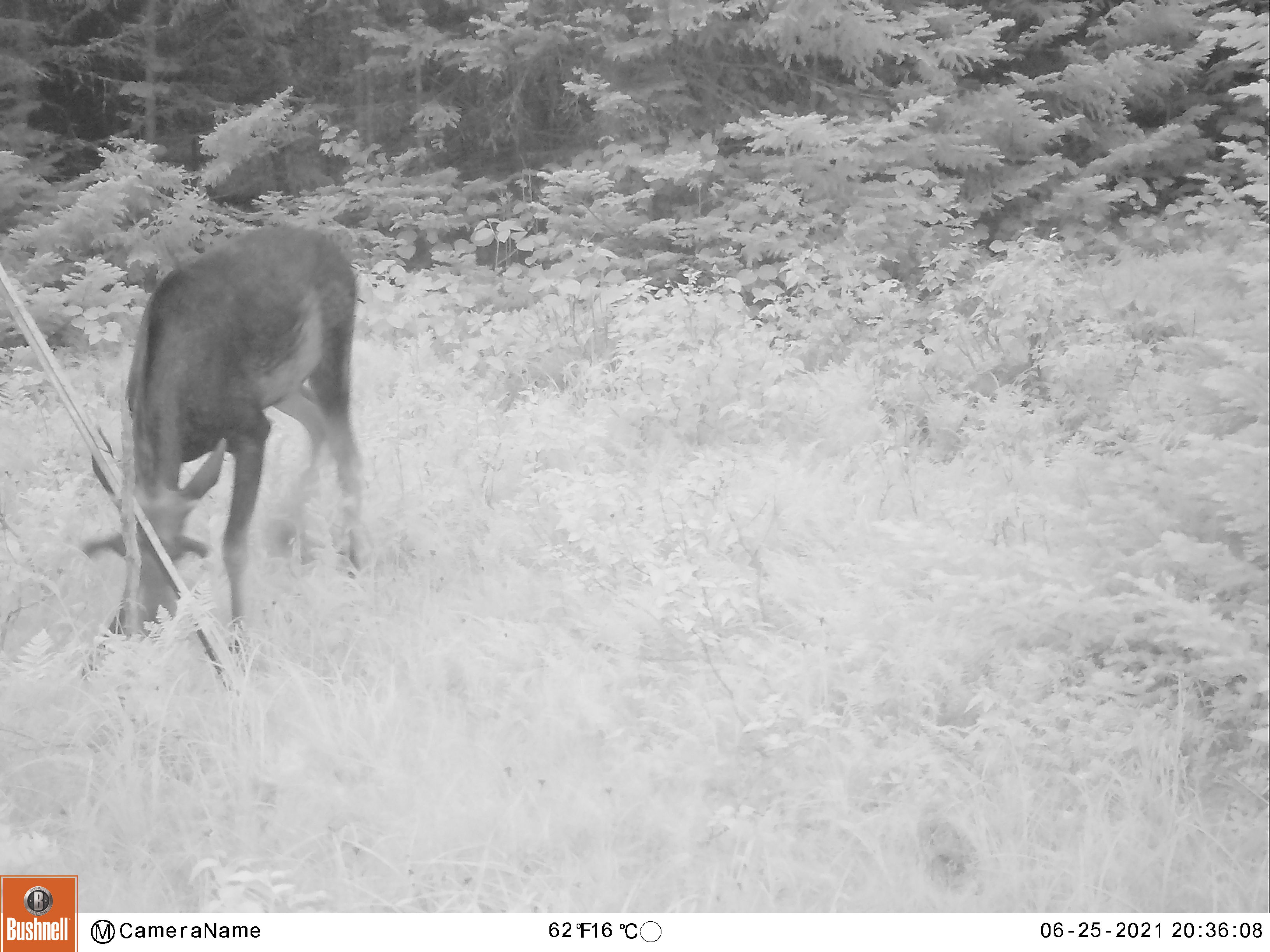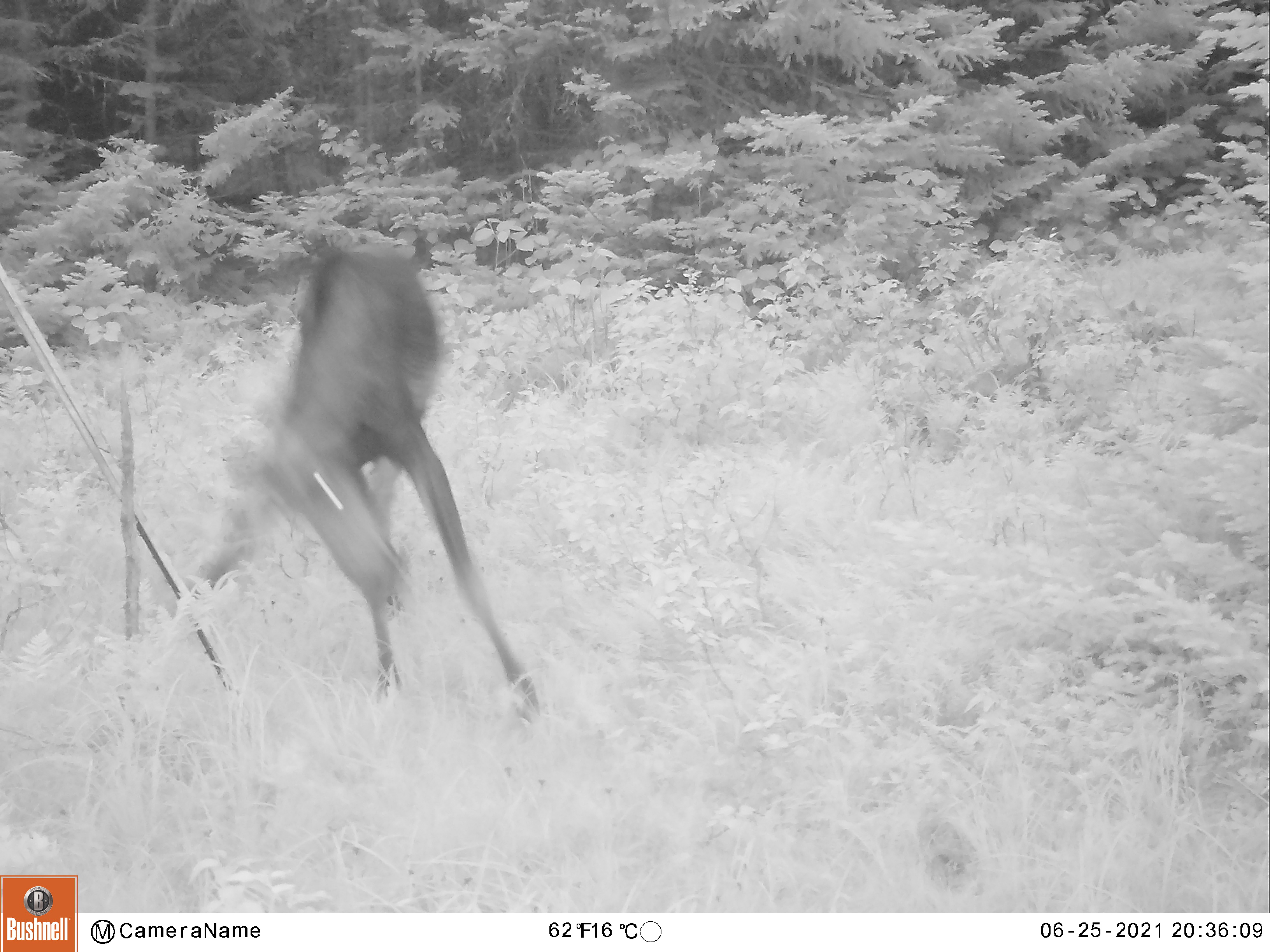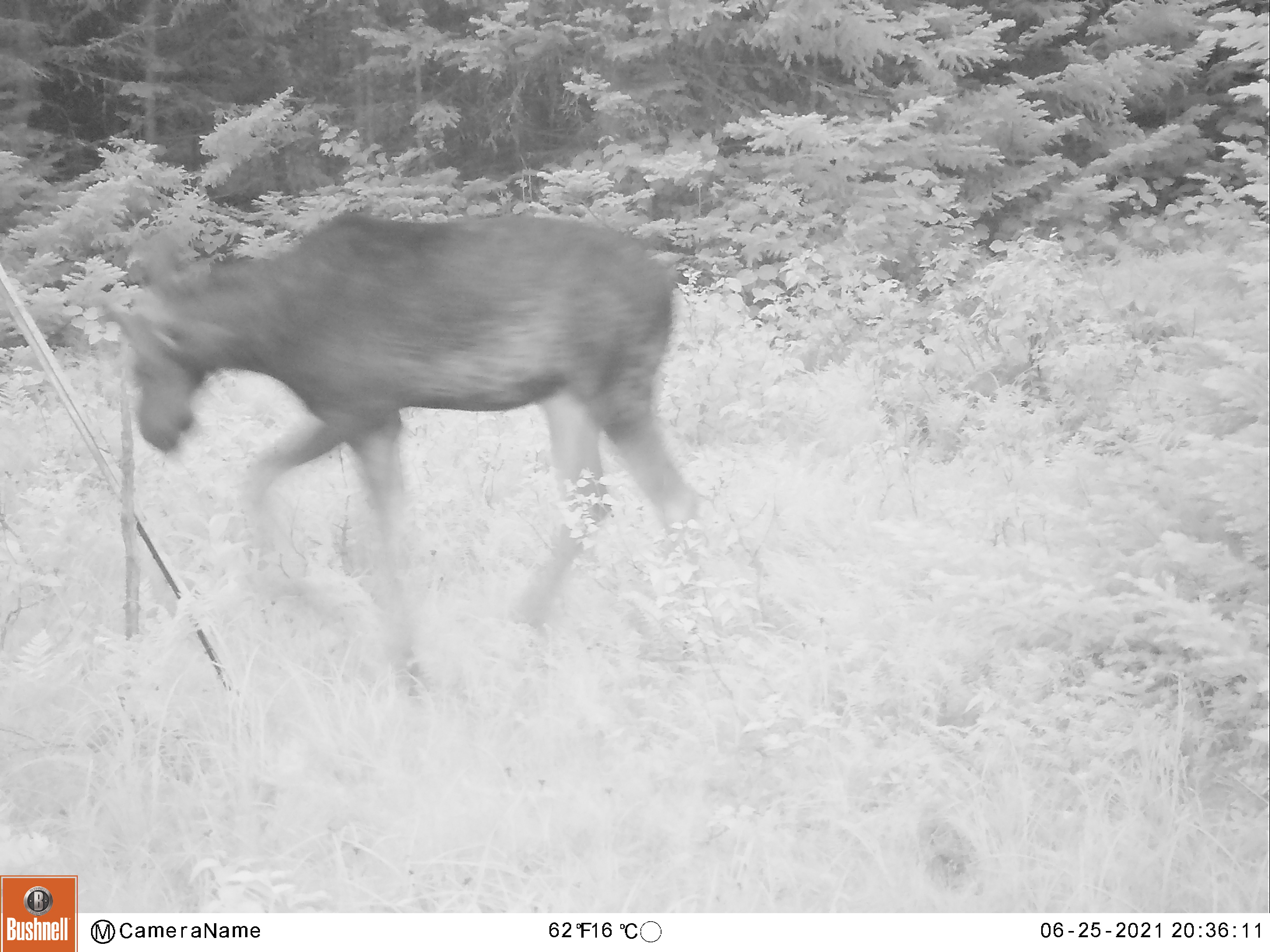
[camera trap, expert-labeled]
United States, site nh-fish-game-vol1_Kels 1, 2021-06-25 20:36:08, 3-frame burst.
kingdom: Animalia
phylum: Chordata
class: Mammalia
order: Artiodactyla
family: Cervidae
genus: Alces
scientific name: Alces alces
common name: moose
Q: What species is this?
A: Moose (Alces alces).